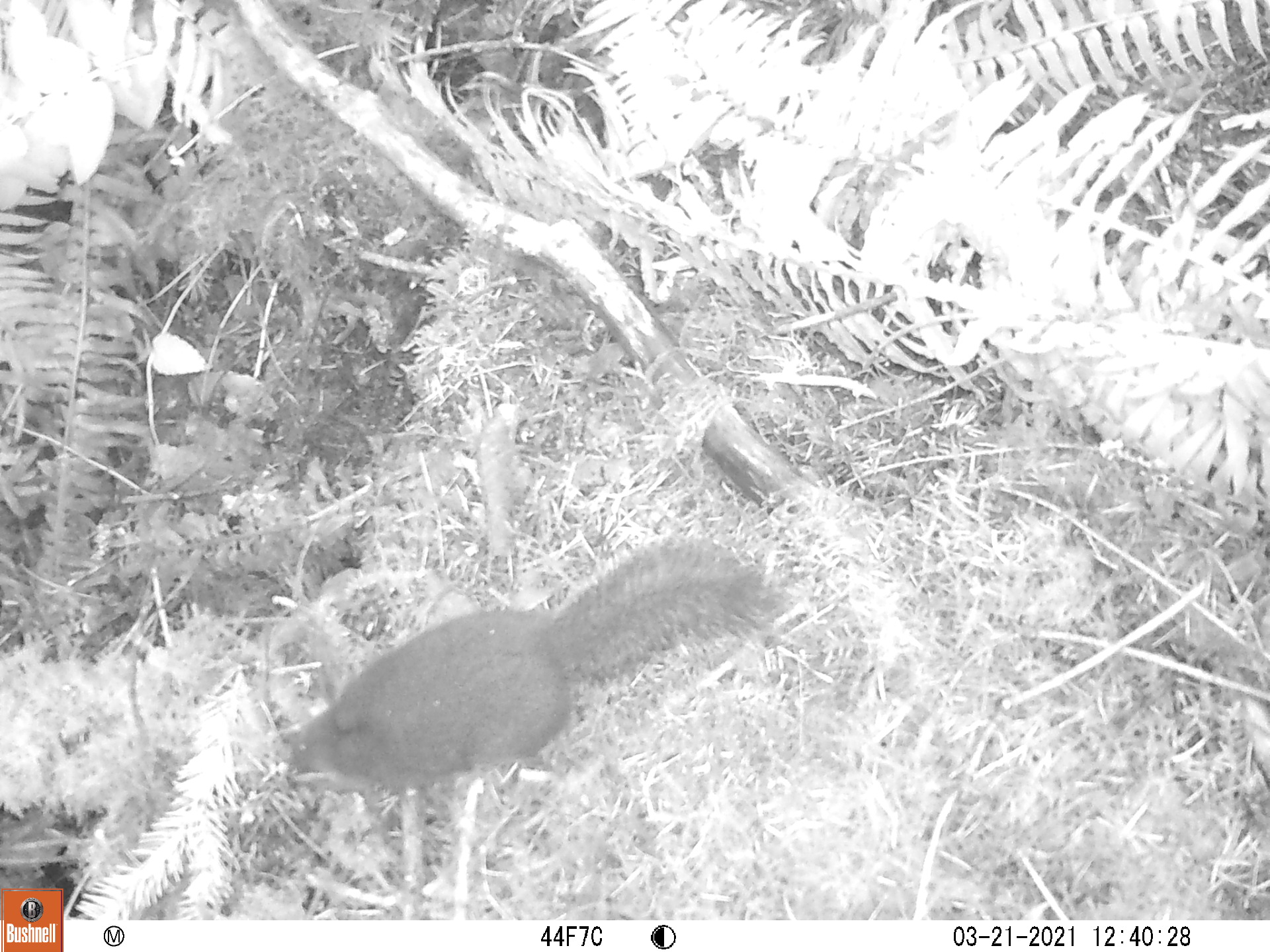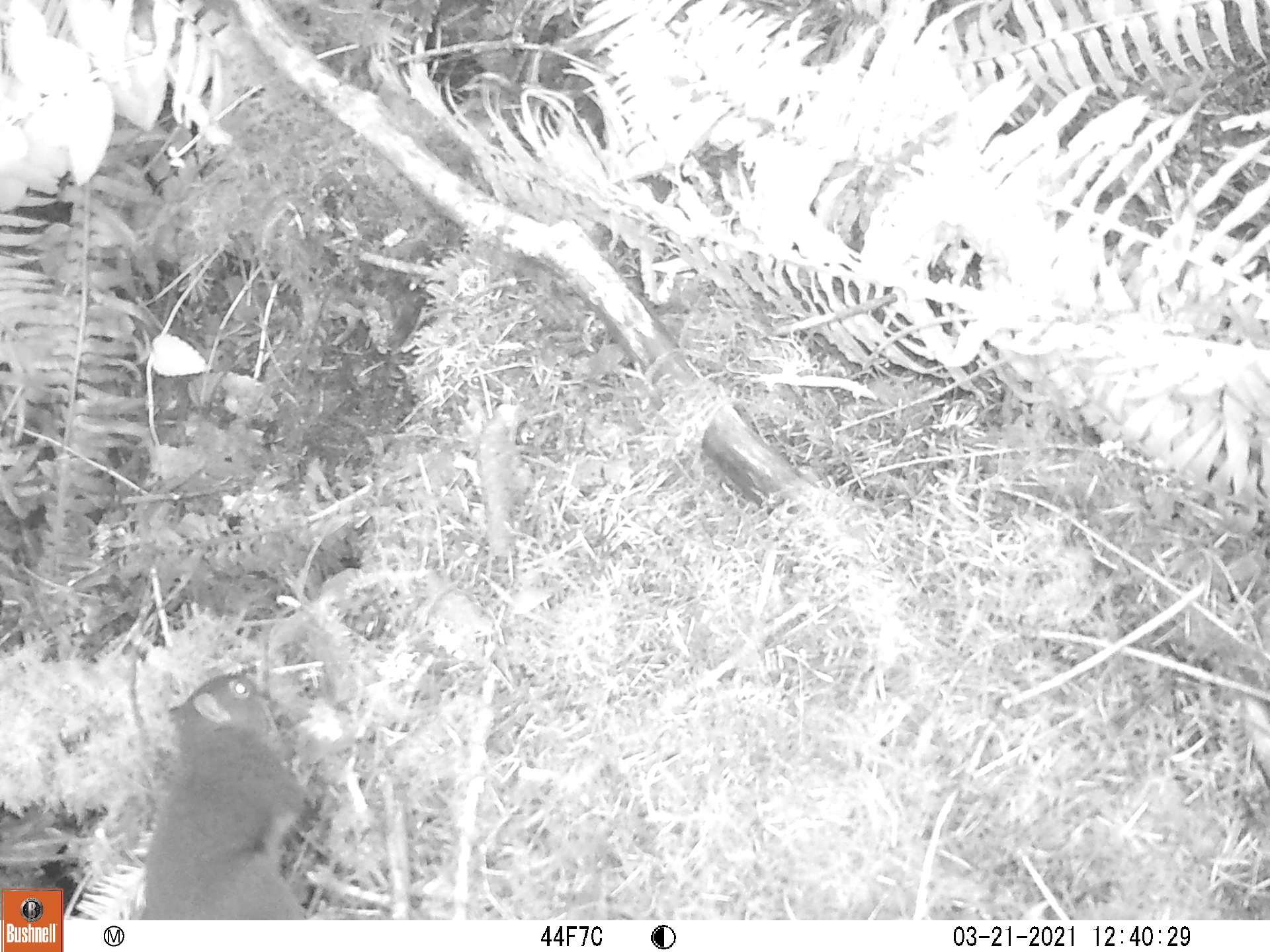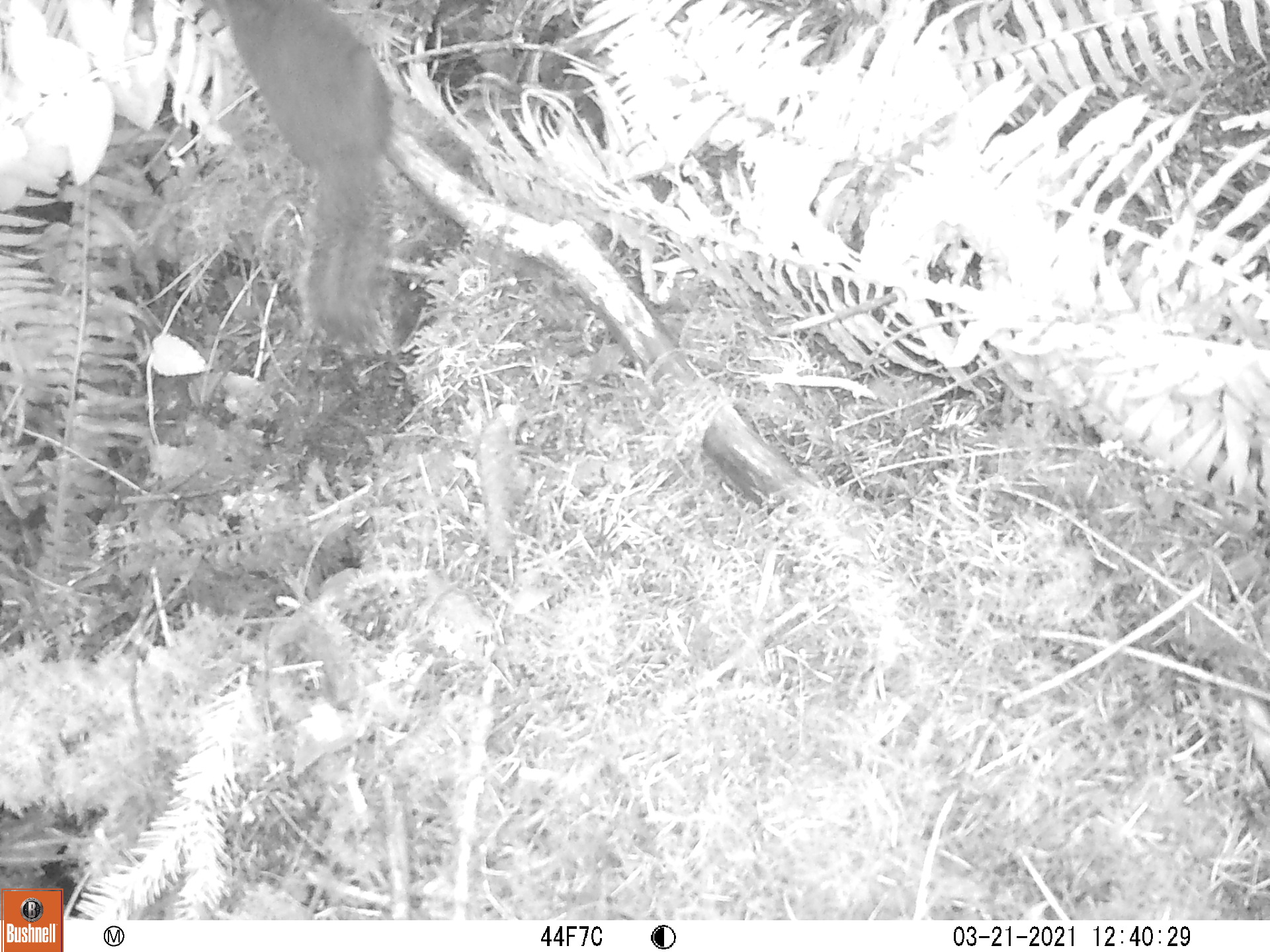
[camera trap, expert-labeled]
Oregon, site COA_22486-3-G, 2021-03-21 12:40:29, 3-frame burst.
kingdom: Animalia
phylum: Chordata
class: Mammalia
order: Rodentia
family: Sciuridae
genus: Tamiasciurus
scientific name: Tamiasciurus douglasii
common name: douglas squirrel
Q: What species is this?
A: Douglas squirrel (Tamiasciurus douglasii).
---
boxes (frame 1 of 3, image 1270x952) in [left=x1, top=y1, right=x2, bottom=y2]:
douglas squirrel: [left=276, top=534, right=774, bottom=814]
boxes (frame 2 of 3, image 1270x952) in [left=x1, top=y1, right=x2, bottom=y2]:
douglas squirrel: [left=126, top=670, right=335, bottom=915]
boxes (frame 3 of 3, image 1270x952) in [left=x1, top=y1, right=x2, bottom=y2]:
douglas squirrel: [left=214, top=0, right=426, bottom=360]